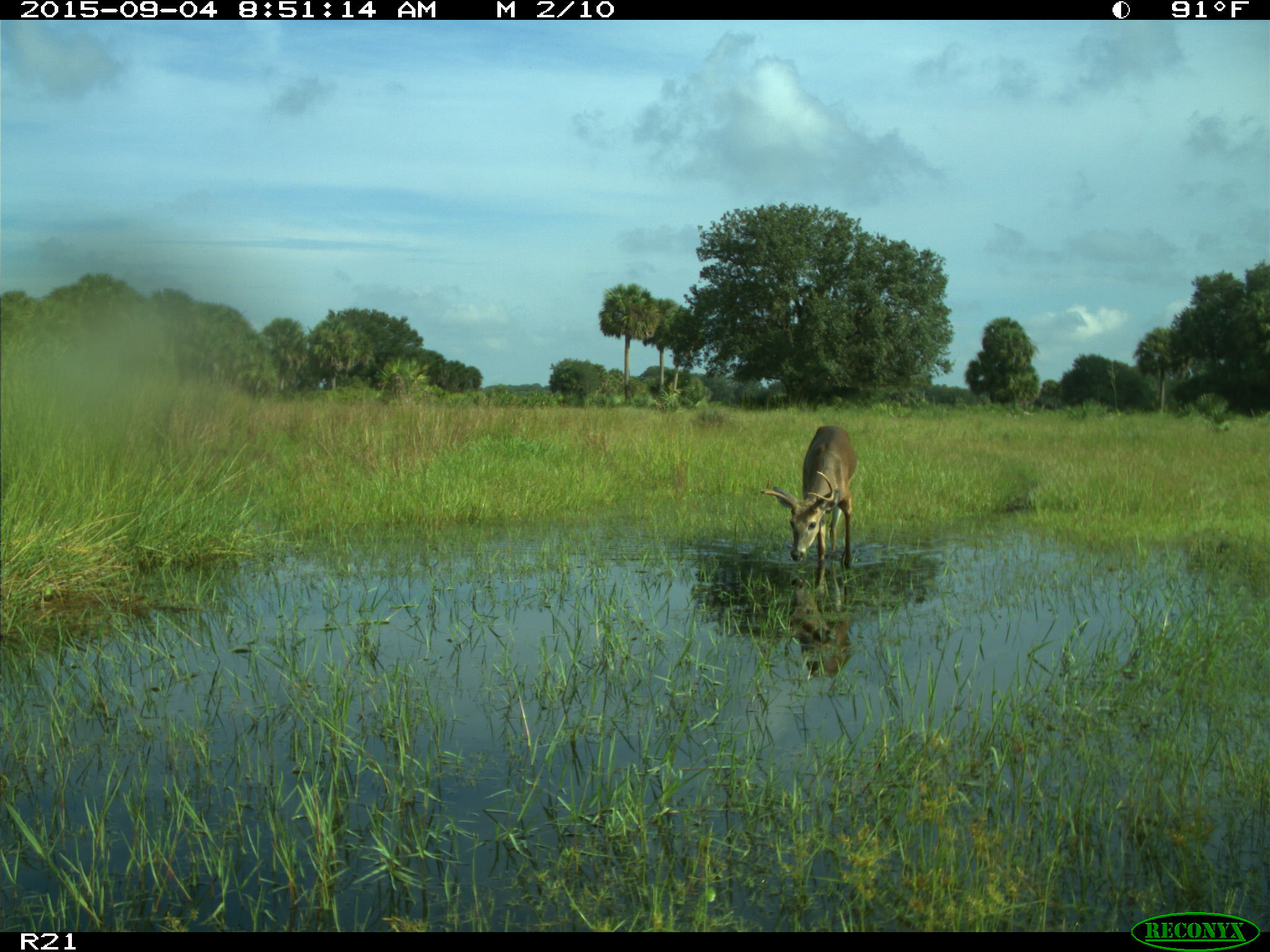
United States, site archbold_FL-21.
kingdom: Animalia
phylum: Chordata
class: Mammalia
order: Artiodactyla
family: Cervidae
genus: Odocoileus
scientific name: Odocoileus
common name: deer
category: unidentified deer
Unidentified deer (deer) (Odocoileus).